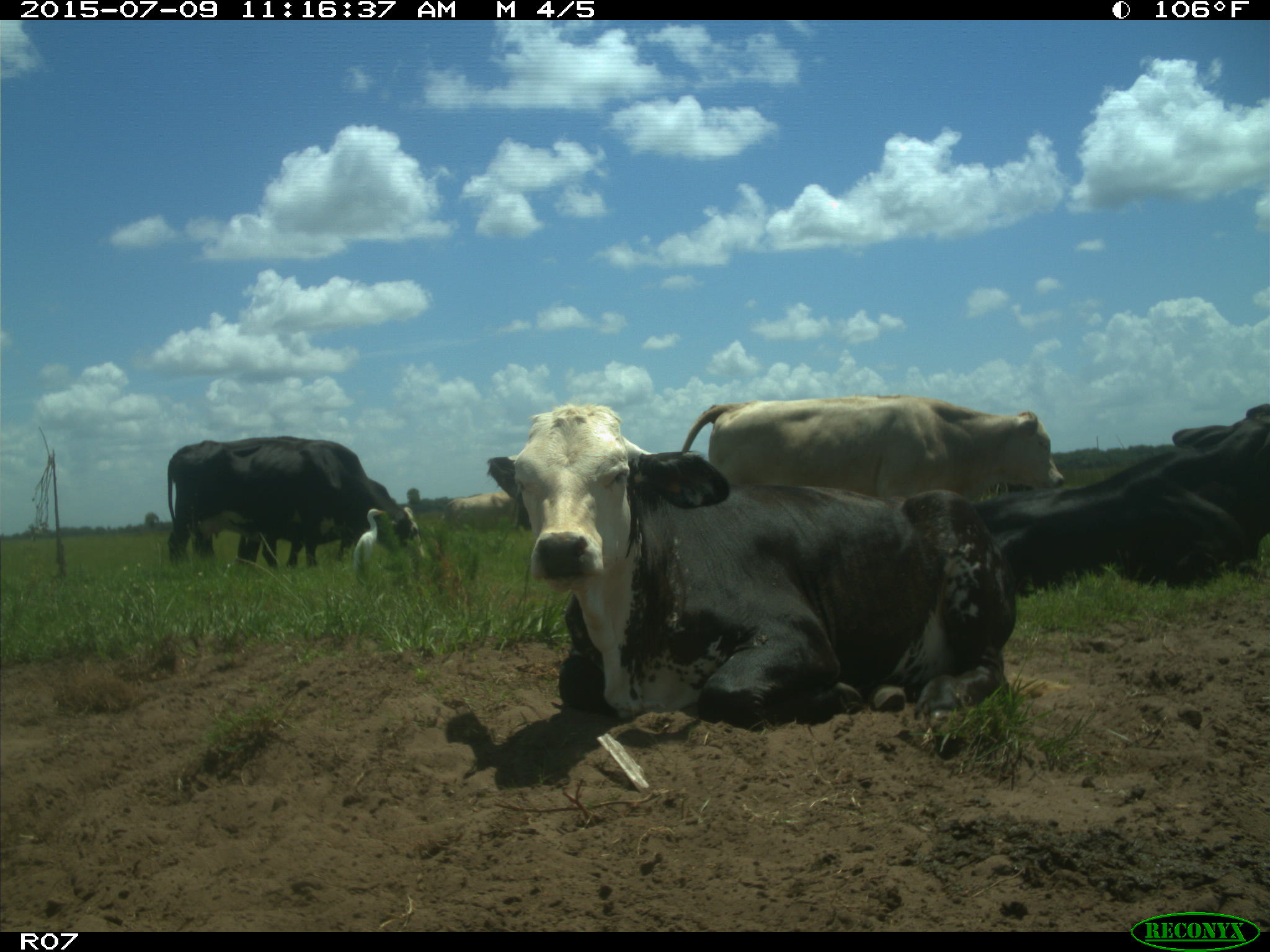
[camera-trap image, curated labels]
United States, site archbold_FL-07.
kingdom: Animalia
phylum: Chordata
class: Mammalia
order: Artiodactyla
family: Bovidae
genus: Bos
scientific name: Bos taurus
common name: domestic cow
Bos taurus (domestic cow).